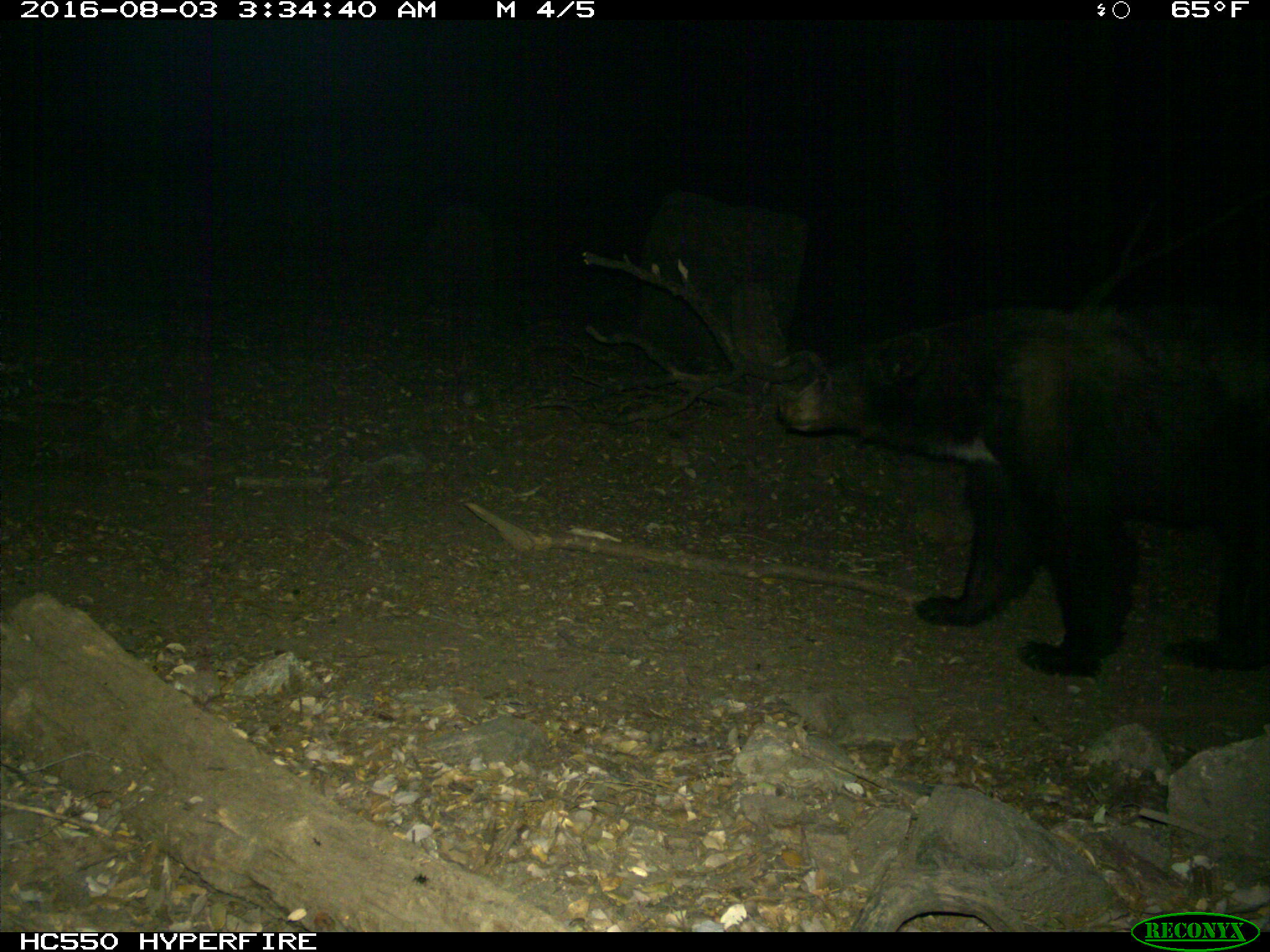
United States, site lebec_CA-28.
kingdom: Animalia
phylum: Chordata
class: Mammalia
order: Carnivora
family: Ursidae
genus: Ursus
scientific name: Ursus americanus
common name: american black bear